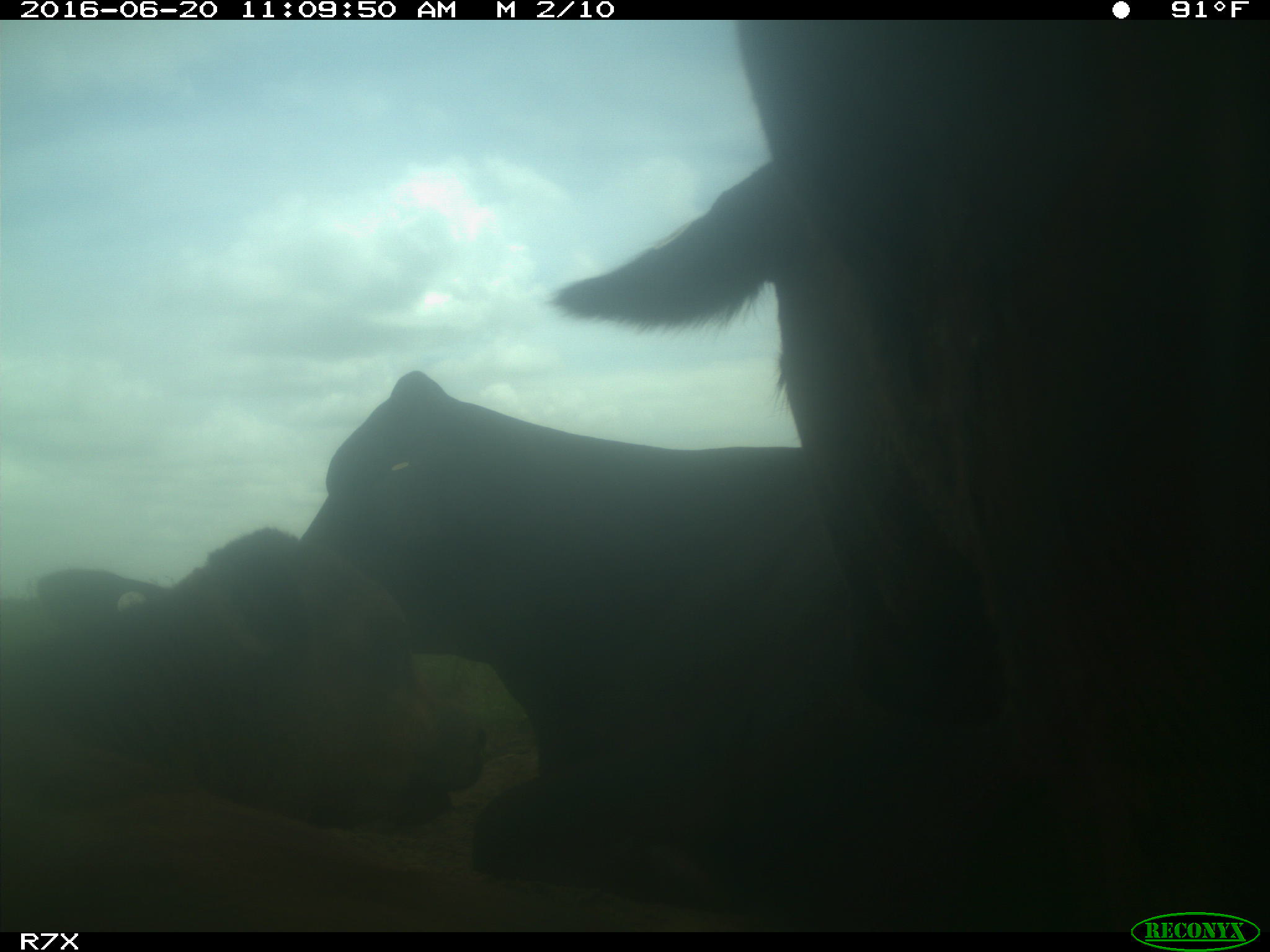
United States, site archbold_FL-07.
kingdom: Animalia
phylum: Chordata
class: Mammalia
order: Artiodactyla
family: Bovidae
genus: Bos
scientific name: Bos taurus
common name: domestic cow